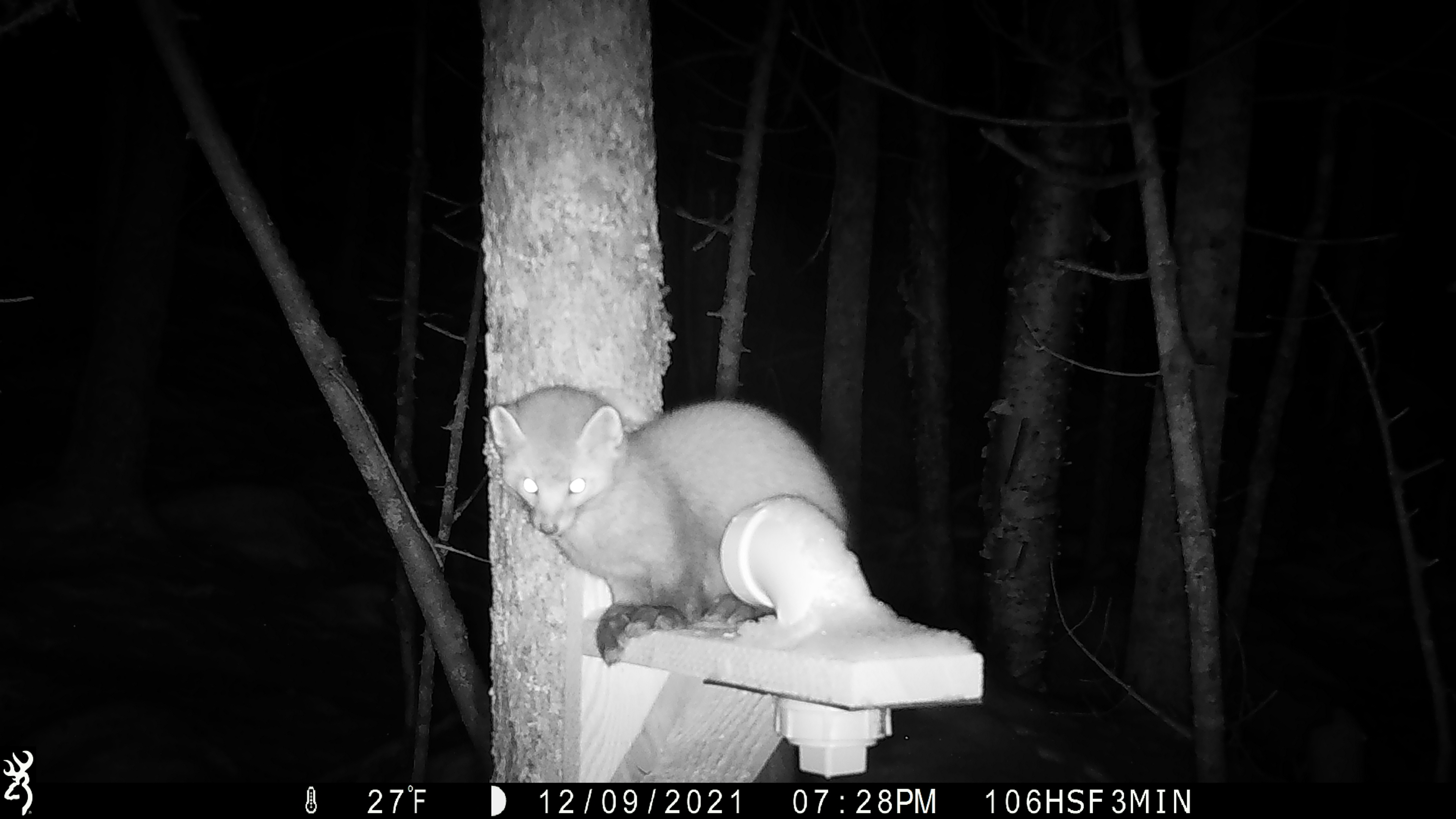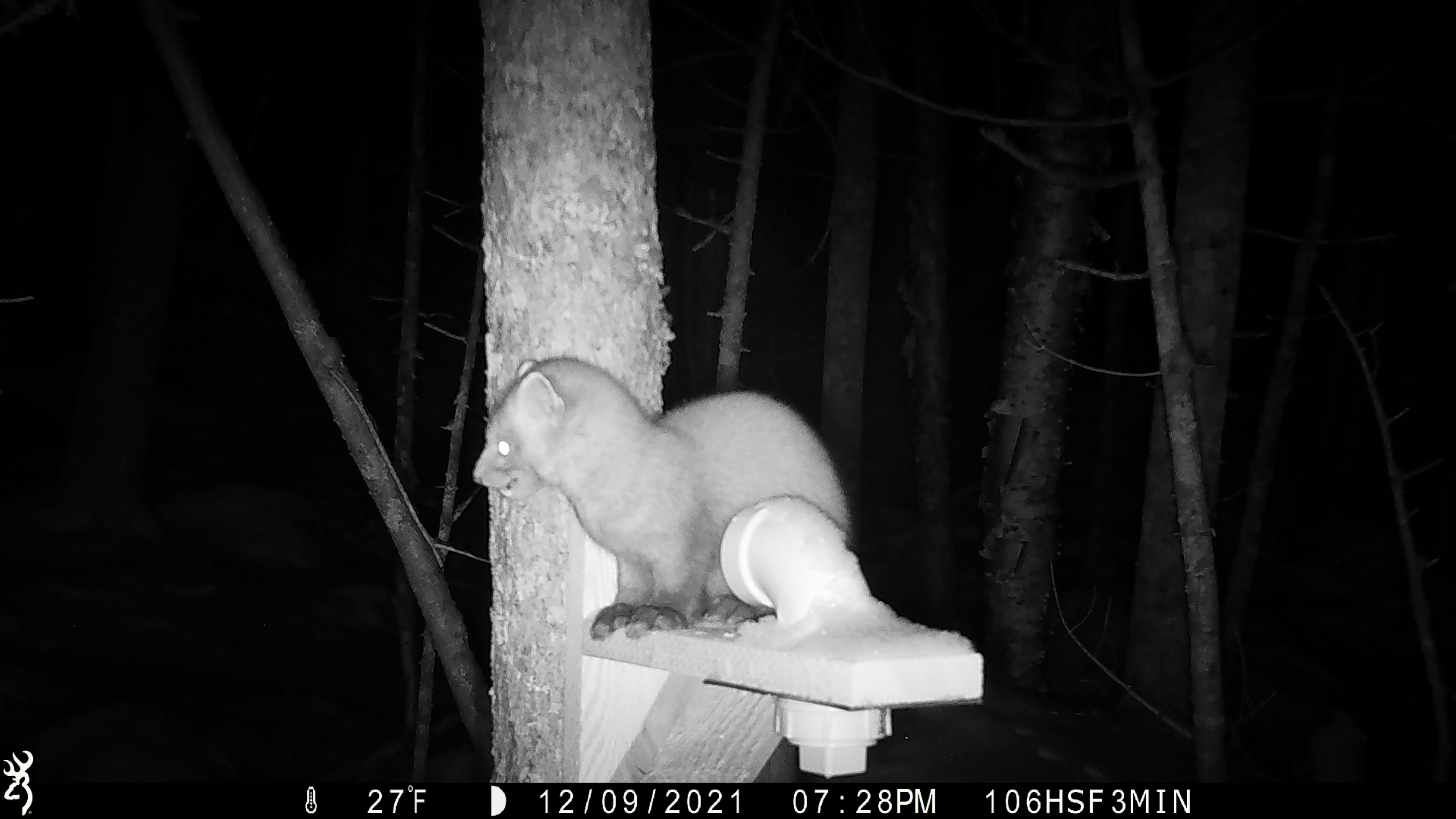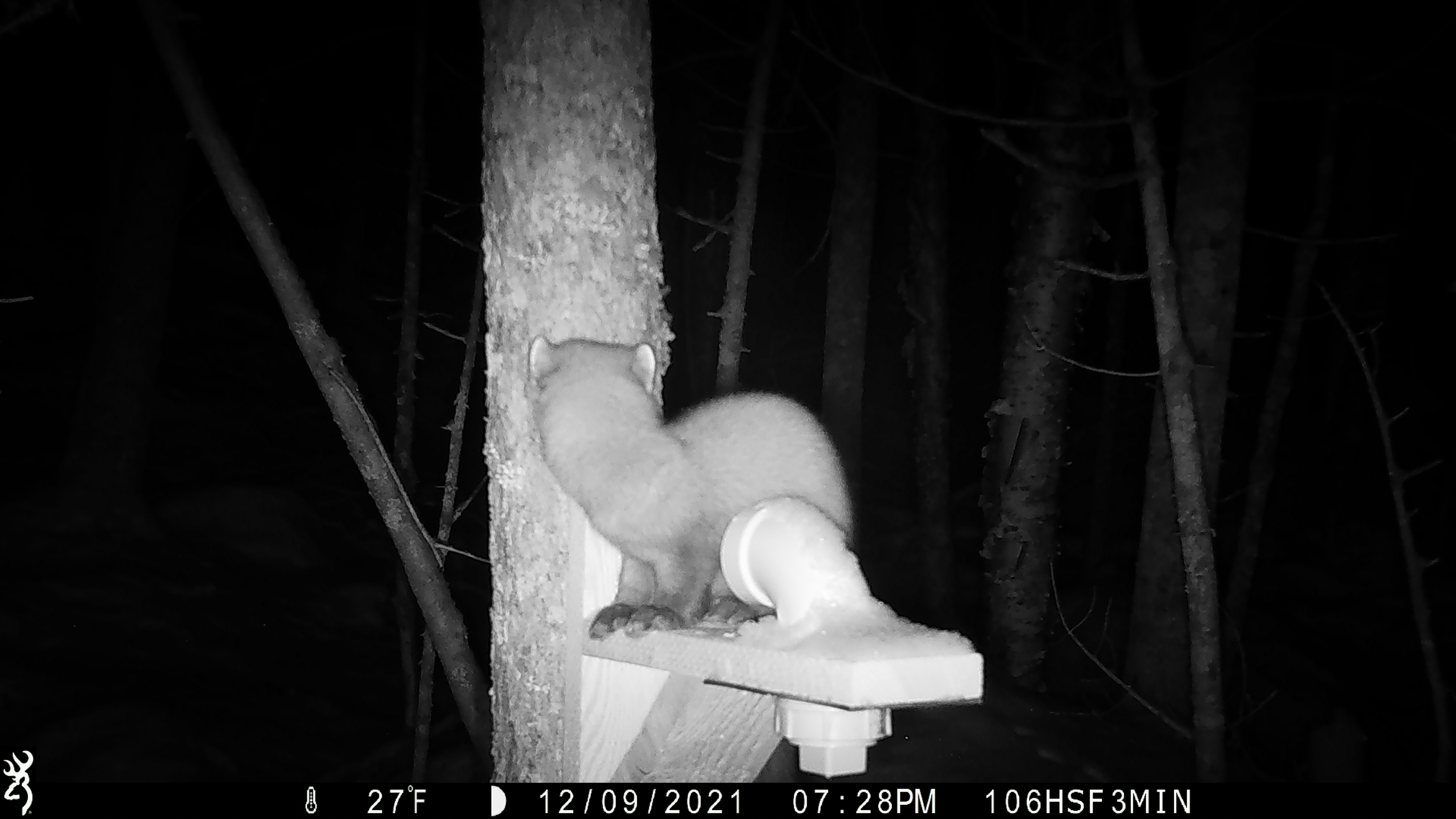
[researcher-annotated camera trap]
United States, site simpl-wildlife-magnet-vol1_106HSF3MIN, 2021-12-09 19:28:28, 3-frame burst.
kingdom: Animalia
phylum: Chordata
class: Mammalia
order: Carnivora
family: Mustelidae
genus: Martes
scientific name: Martes americana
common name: american marten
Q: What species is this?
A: American marten (Martes americana).